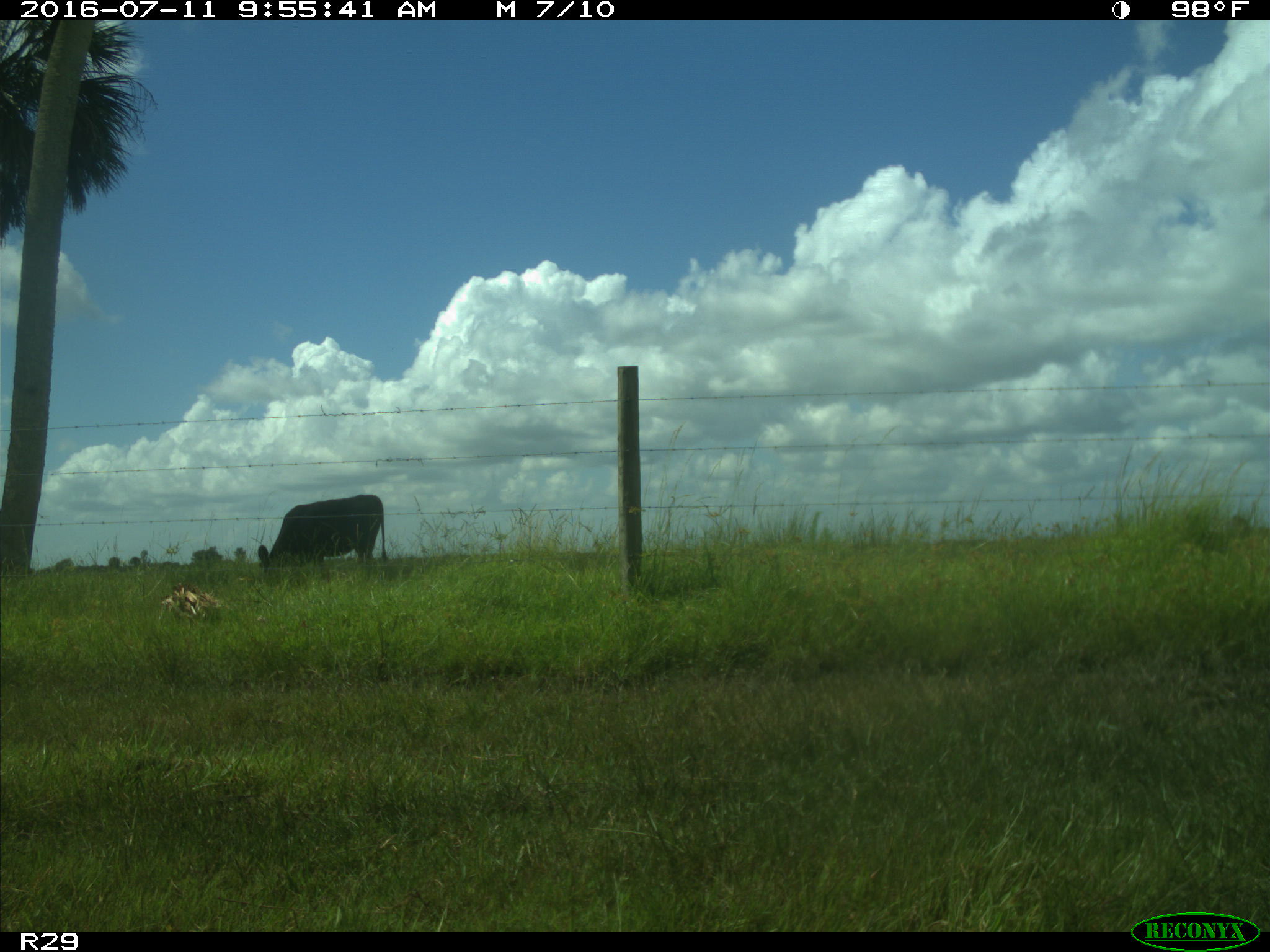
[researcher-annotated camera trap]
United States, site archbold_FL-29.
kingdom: Animalia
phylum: Chordata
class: Mammalia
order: Artiodactyla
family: Bovidae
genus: Bos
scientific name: Bos taurus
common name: domestic cow